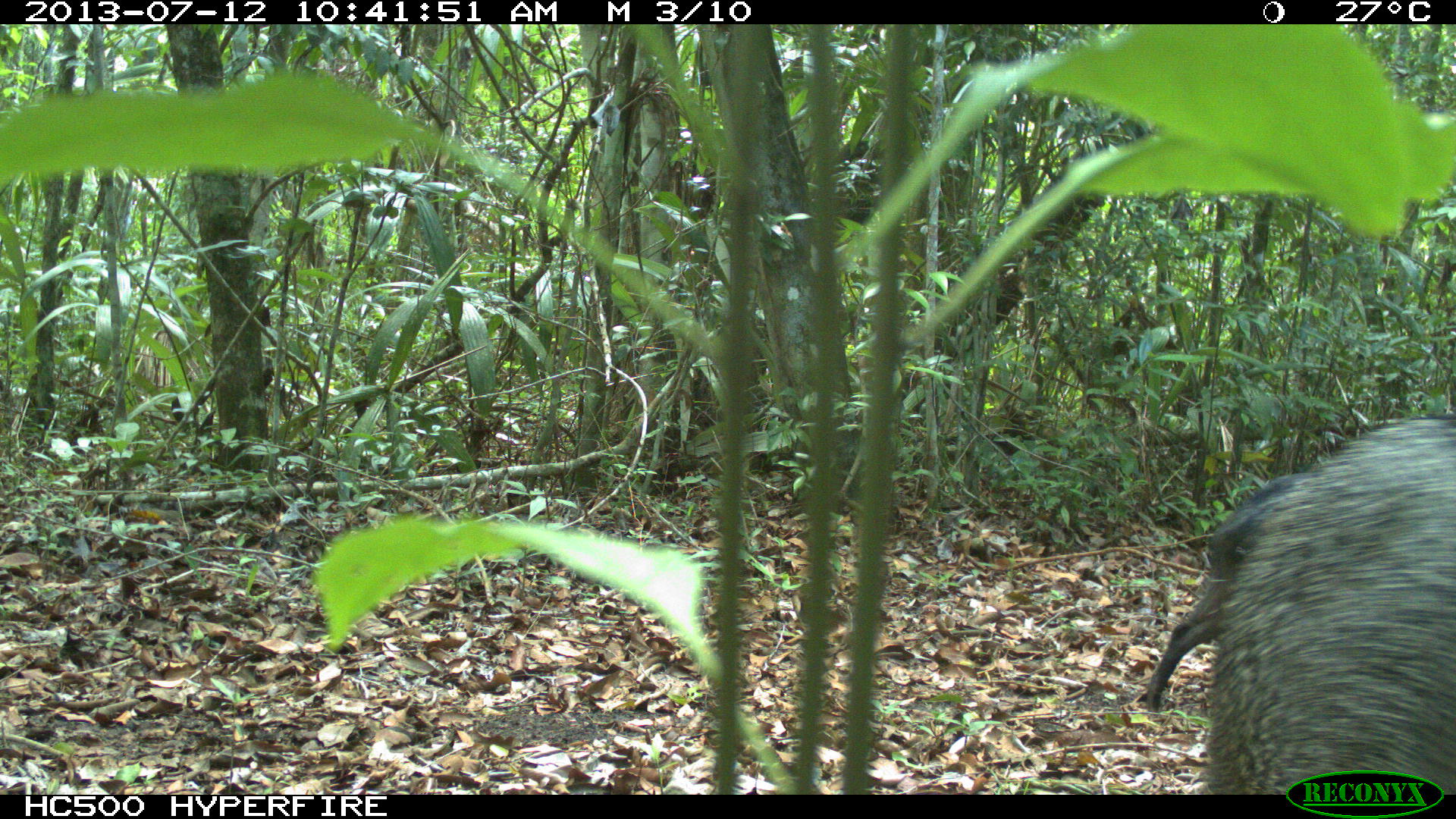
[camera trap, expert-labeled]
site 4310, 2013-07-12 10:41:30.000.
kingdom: Animalia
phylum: Chordata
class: Mammalia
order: Artiodactyla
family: Tayassuidae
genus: Pecari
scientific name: Pecari tajacu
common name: collared peccary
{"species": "Pecari tajacu (collared peccary)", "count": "13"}